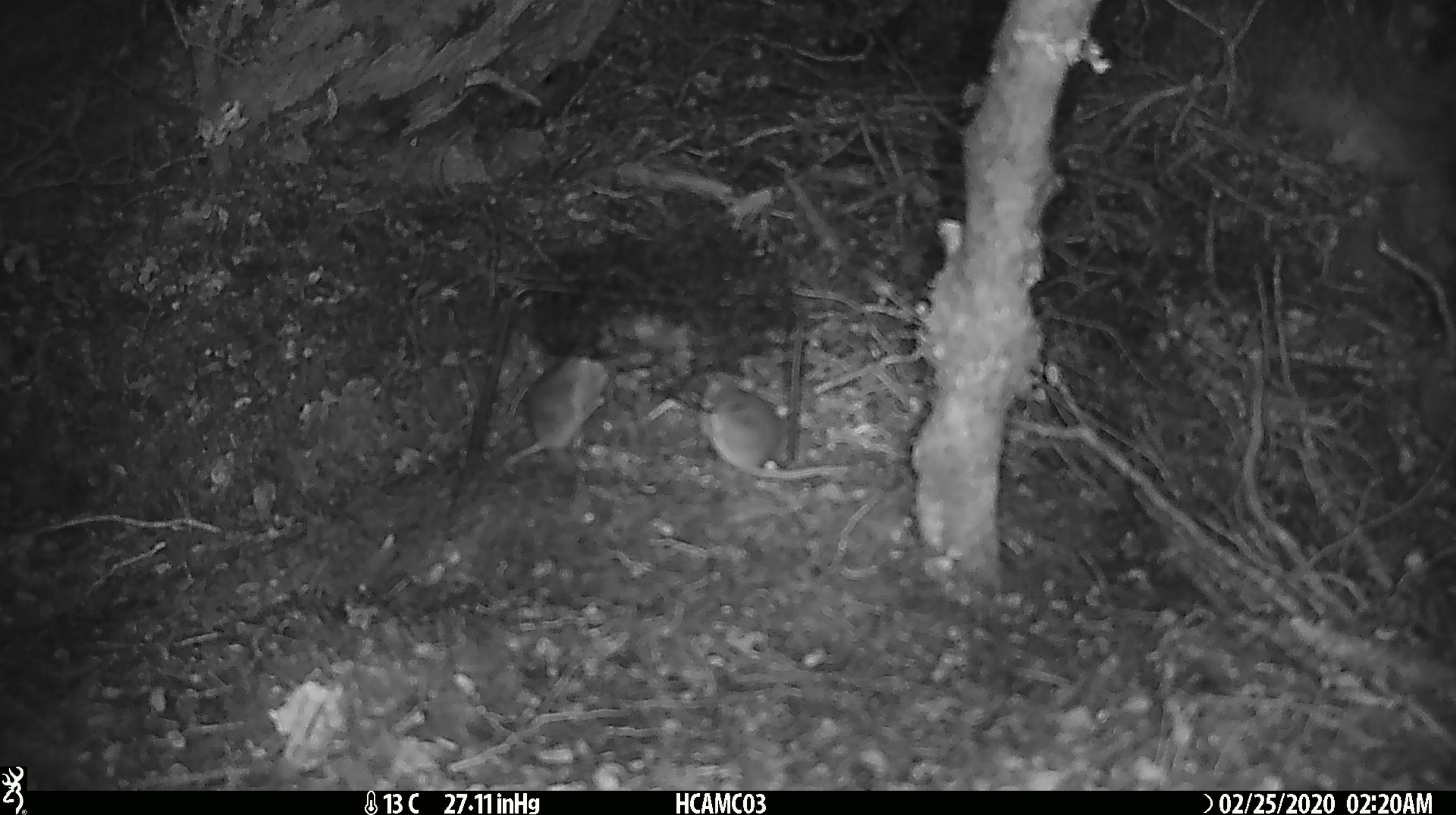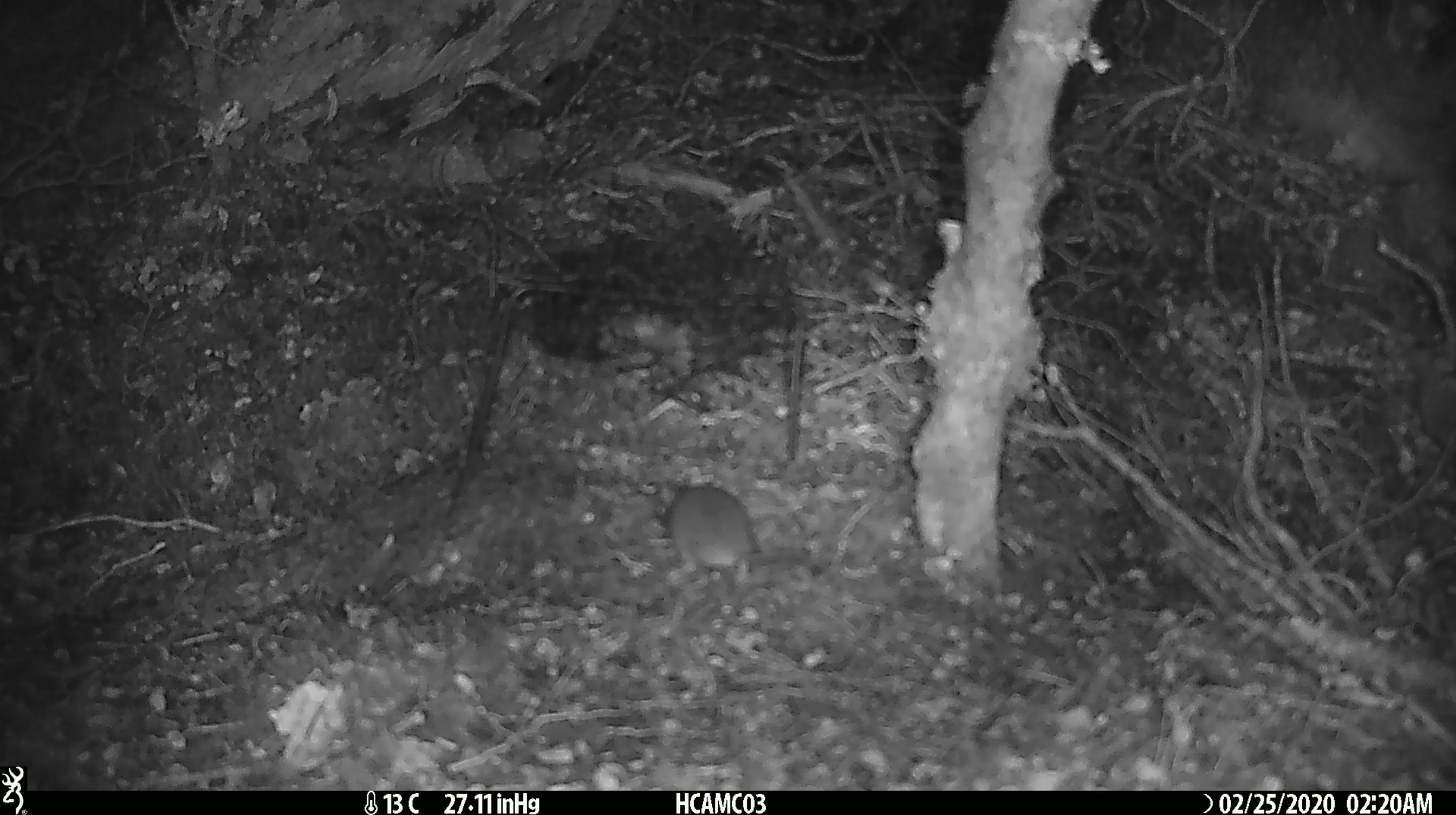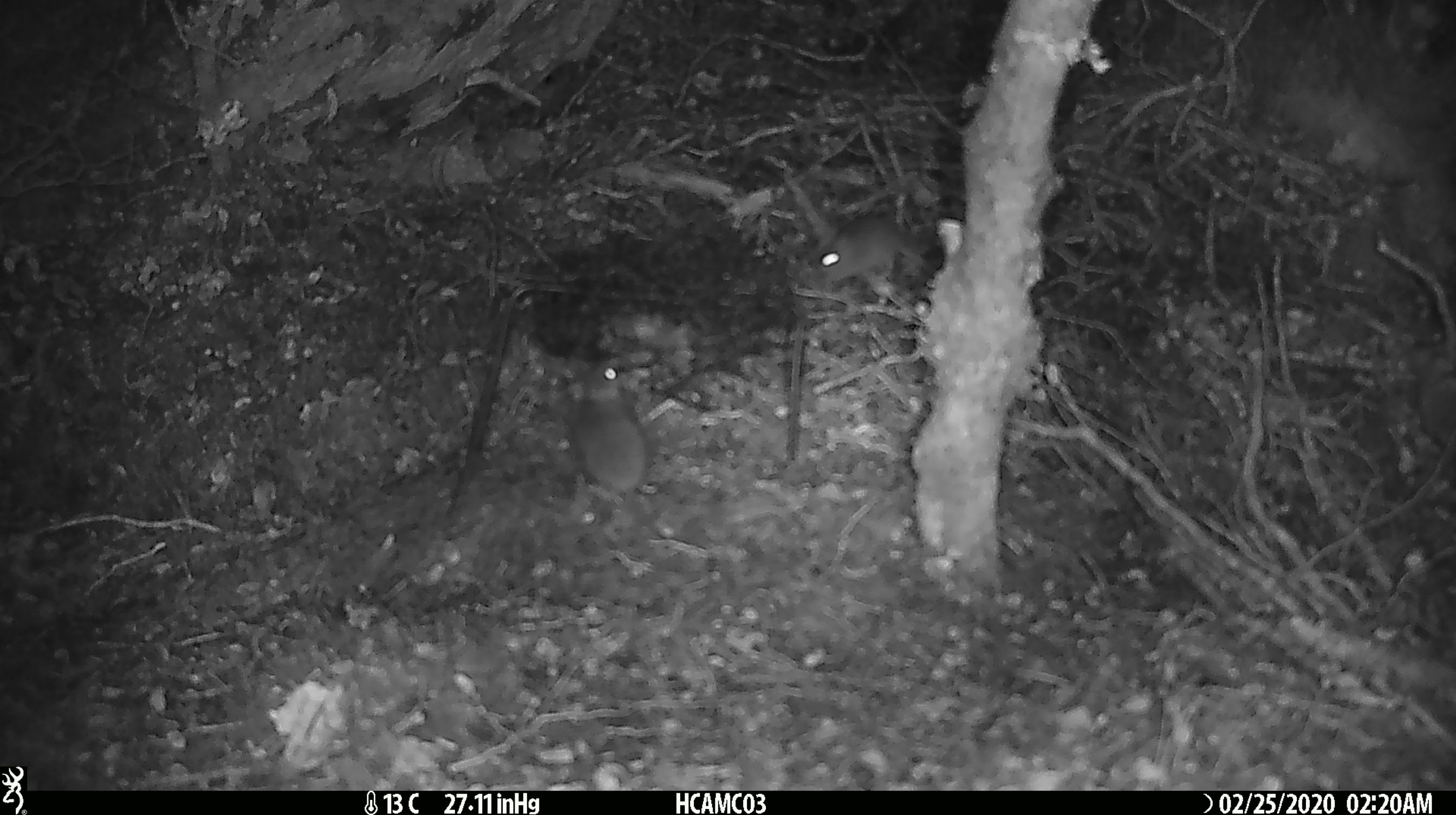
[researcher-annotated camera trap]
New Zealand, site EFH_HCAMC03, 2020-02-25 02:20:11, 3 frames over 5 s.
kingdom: Animalia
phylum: Chordata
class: Mammalia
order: Rodentia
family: Muridae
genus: Mus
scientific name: Mus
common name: mouse